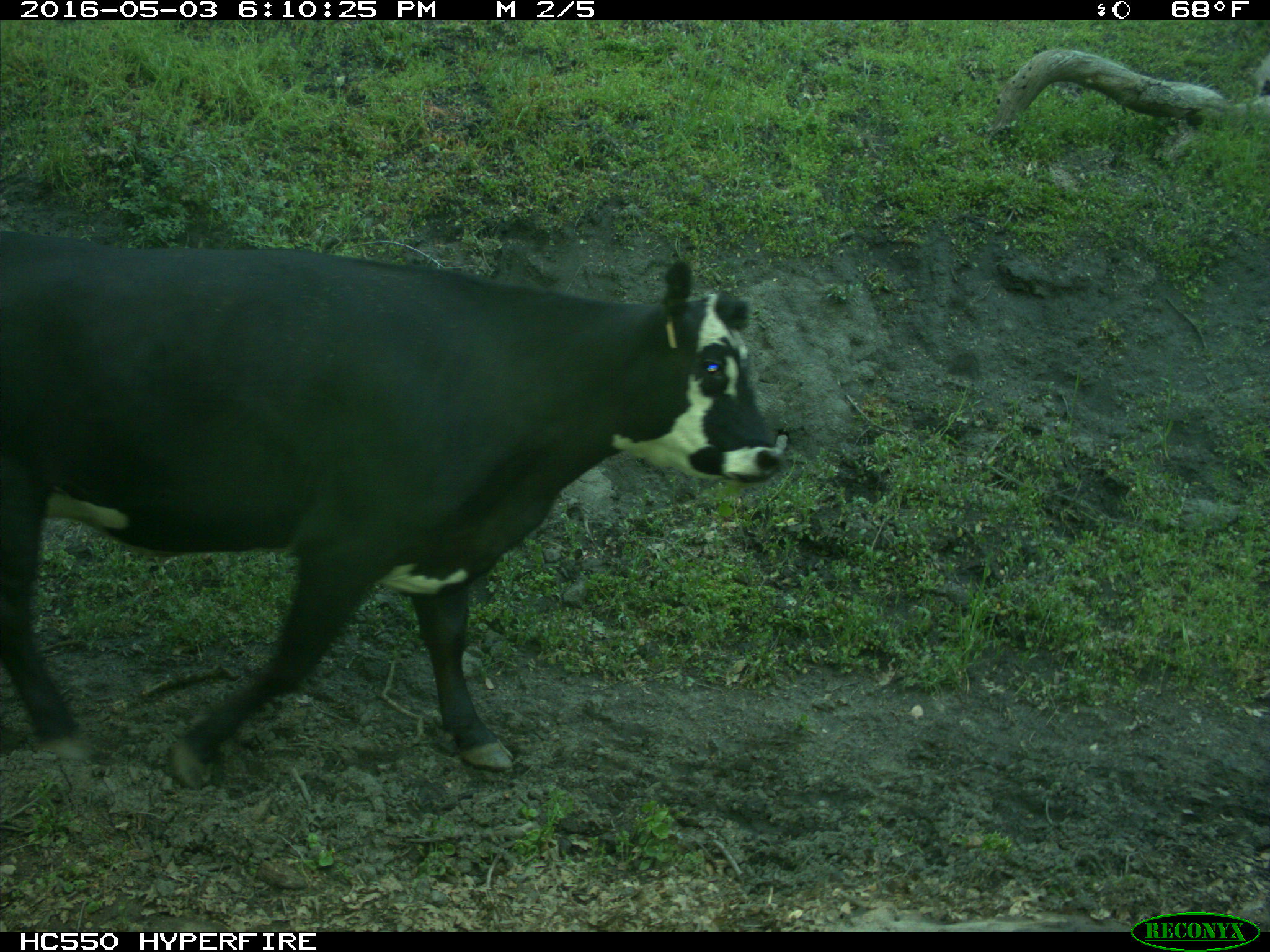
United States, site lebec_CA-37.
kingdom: Animalia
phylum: Chordata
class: Mammalia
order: Artiodactyla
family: Bovidae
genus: Bos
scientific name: Bos taurus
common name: domestic cow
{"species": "Bos taurus (domestic cow)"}